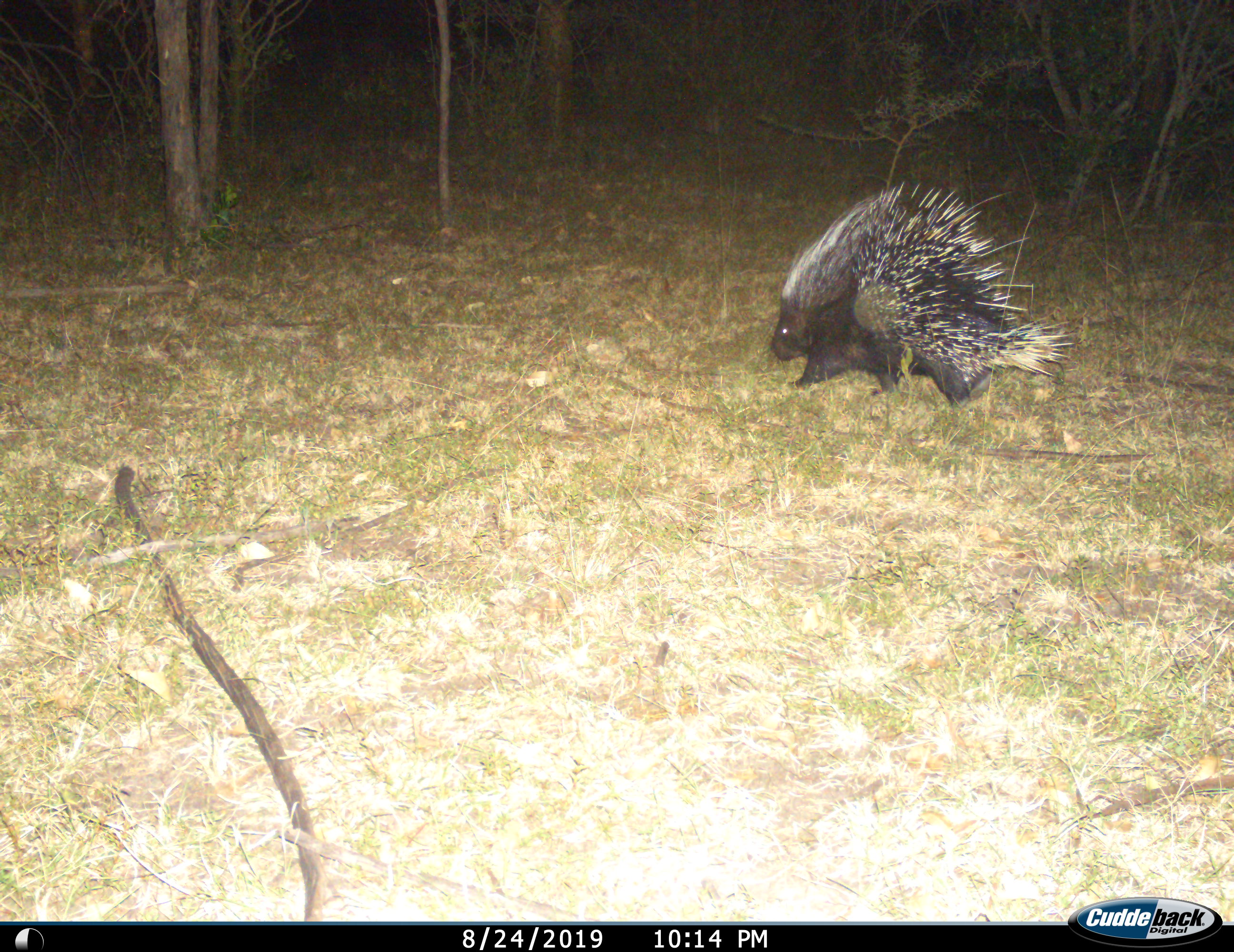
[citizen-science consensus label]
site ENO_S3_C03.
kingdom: Animalia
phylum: Chordata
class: Mammalia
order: Rodentia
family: Hystricidae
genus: Hystrix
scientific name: Hystrix cristata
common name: crested porcupine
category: porcupine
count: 1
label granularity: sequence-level